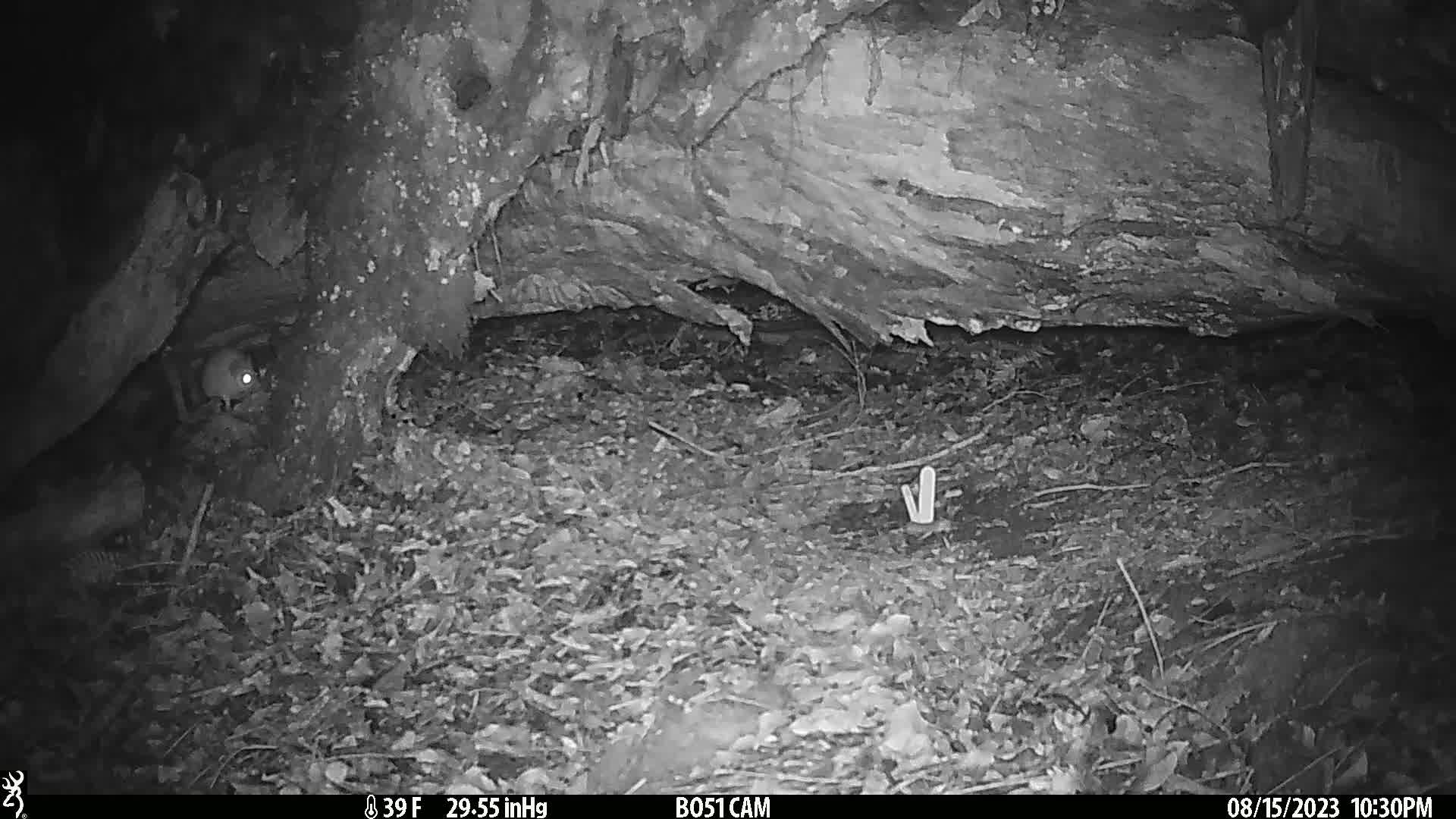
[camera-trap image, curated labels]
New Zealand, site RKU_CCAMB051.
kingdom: Animalia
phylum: Chordata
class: Mammalia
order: Rodentia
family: Muridae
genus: Rattus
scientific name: Rattus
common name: rat